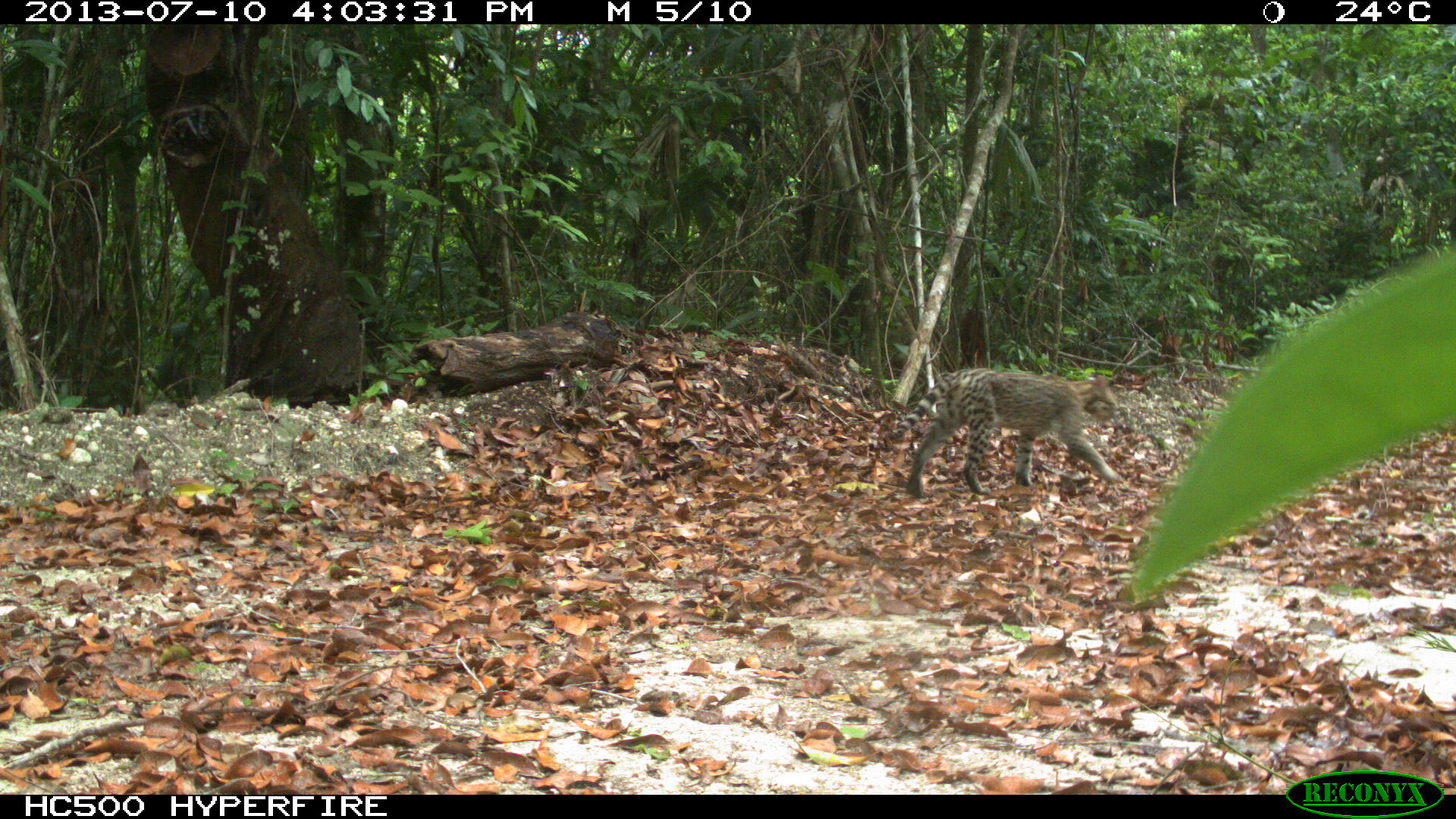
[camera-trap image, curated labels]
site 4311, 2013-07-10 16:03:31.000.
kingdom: Animalia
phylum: Chordata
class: Mammalia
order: Carnivora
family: Felidae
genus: Leopardus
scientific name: Leopardus pardalis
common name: ocelot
Leopardus pardalis (ocelot), count 1, sex female.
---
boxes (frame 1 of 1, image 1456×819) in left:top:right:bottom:
leopardus pardalis: 885:366:1121:497